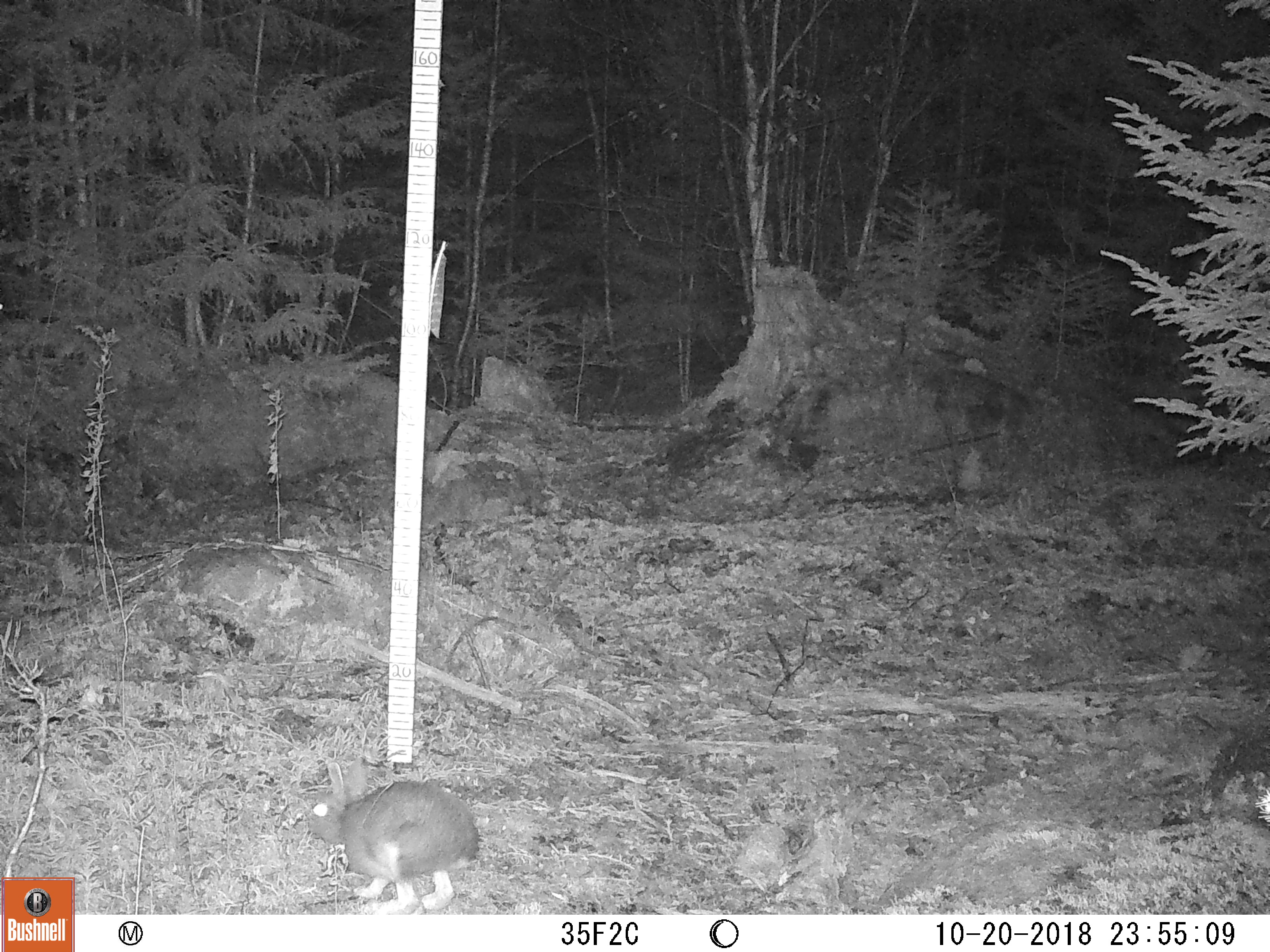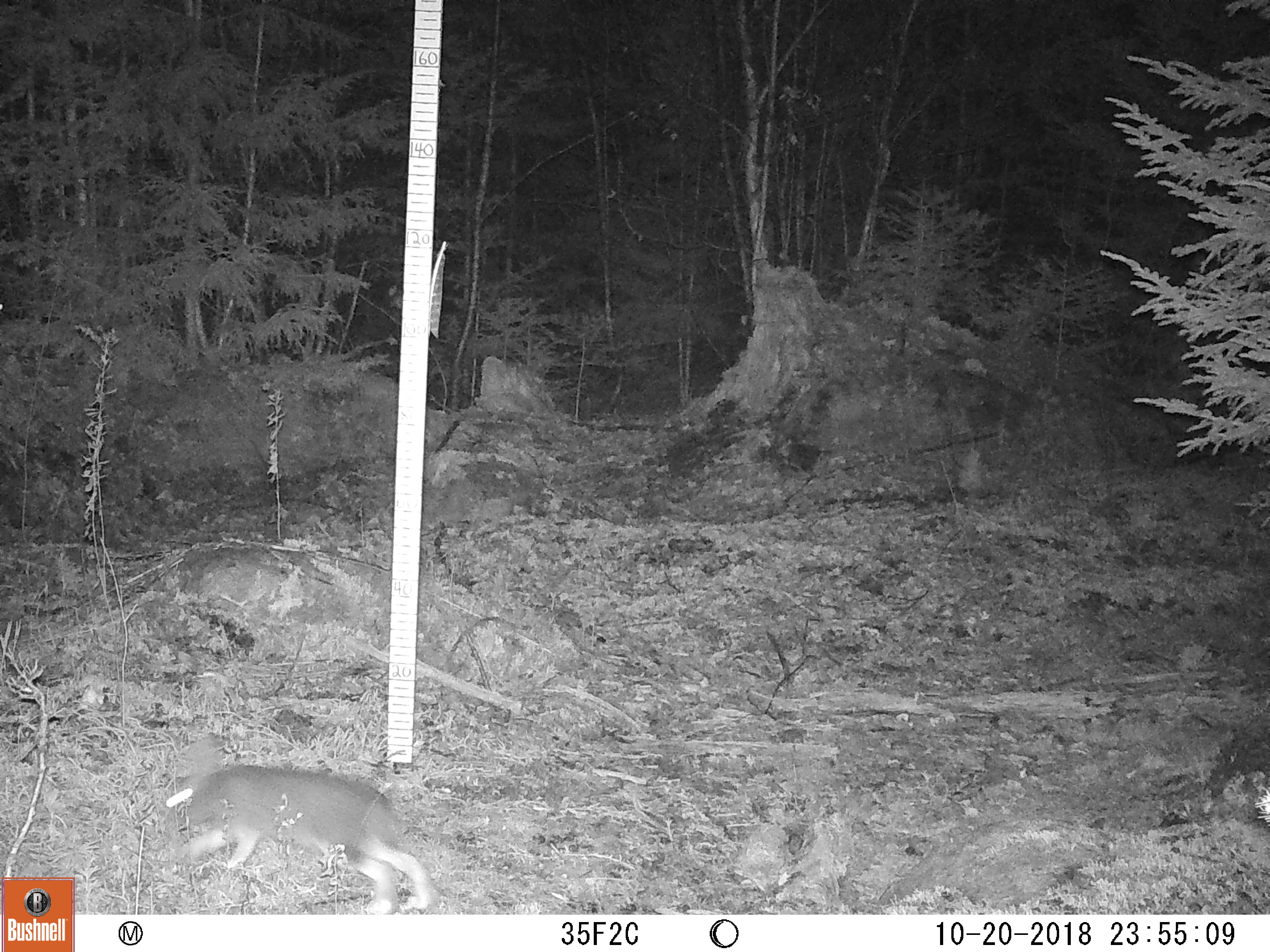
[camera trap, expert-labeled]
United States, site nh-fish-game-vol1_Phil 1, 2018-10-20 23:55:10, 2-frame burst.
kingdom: Animalia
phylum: Chordata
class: Mammalia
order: Lagomorpha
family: Leporidae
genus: Lepus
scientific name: Lepus americanus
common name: snowshoe hare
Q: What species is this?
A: Snowshoe hare (Lepus americanus).